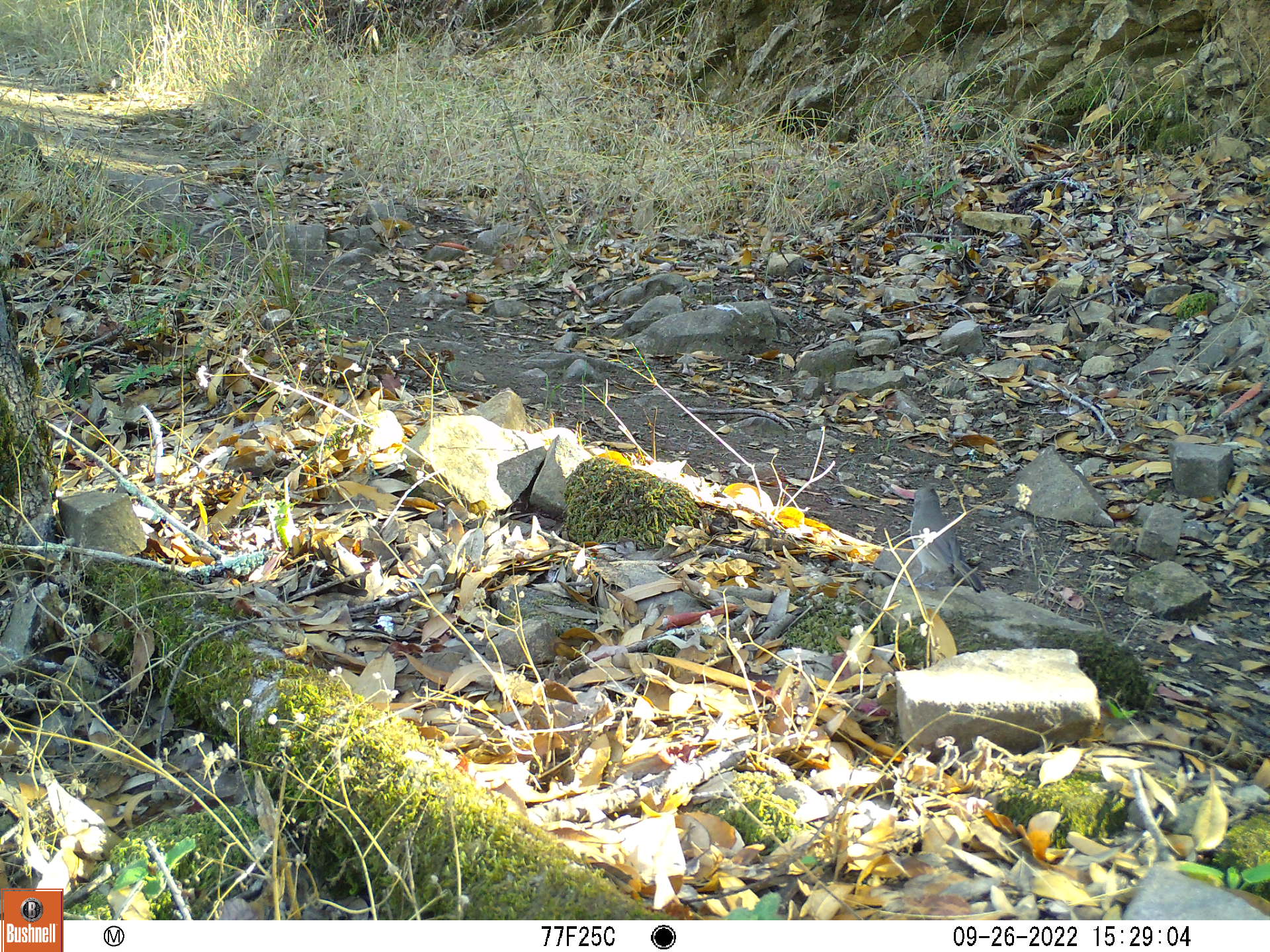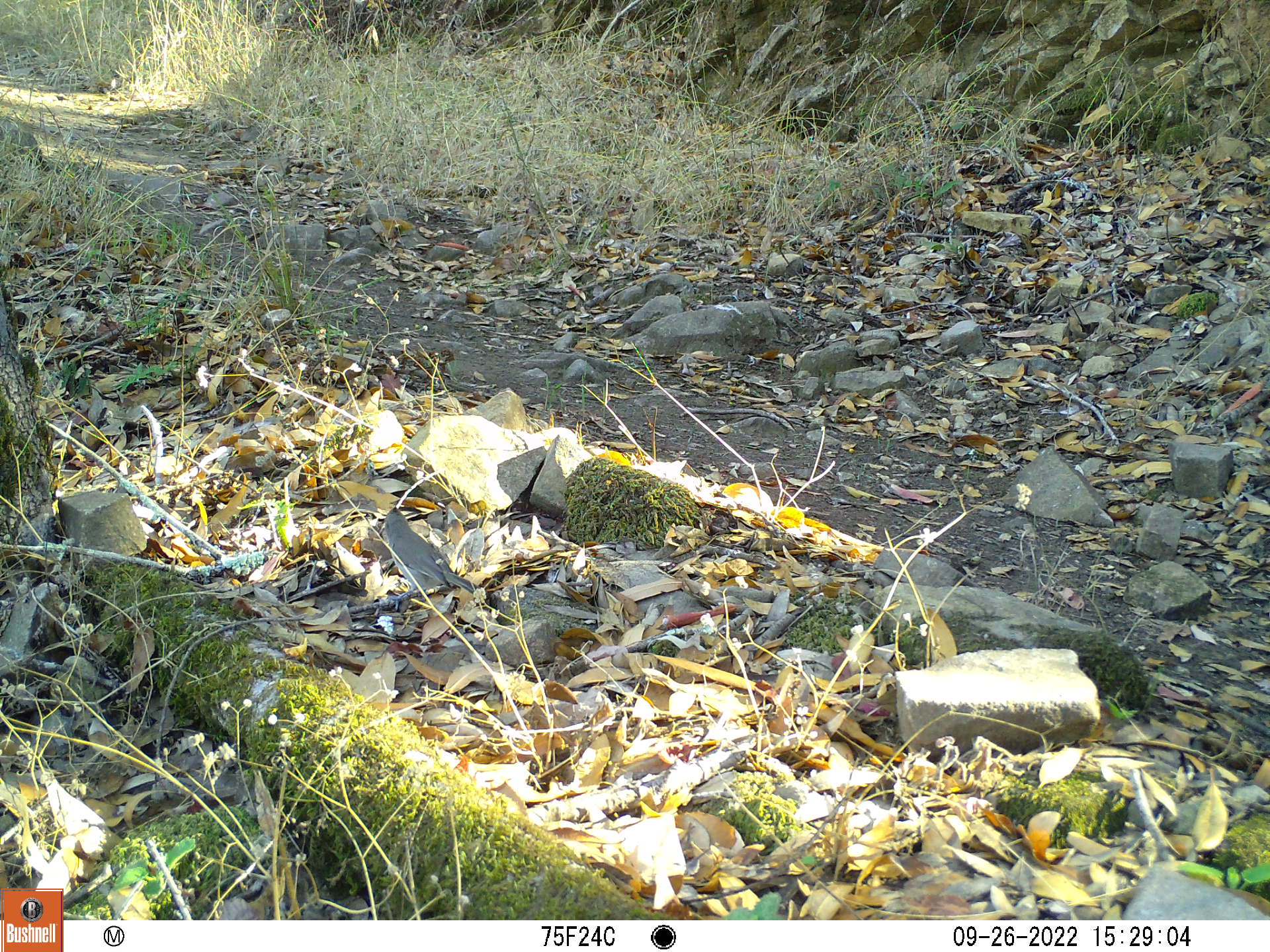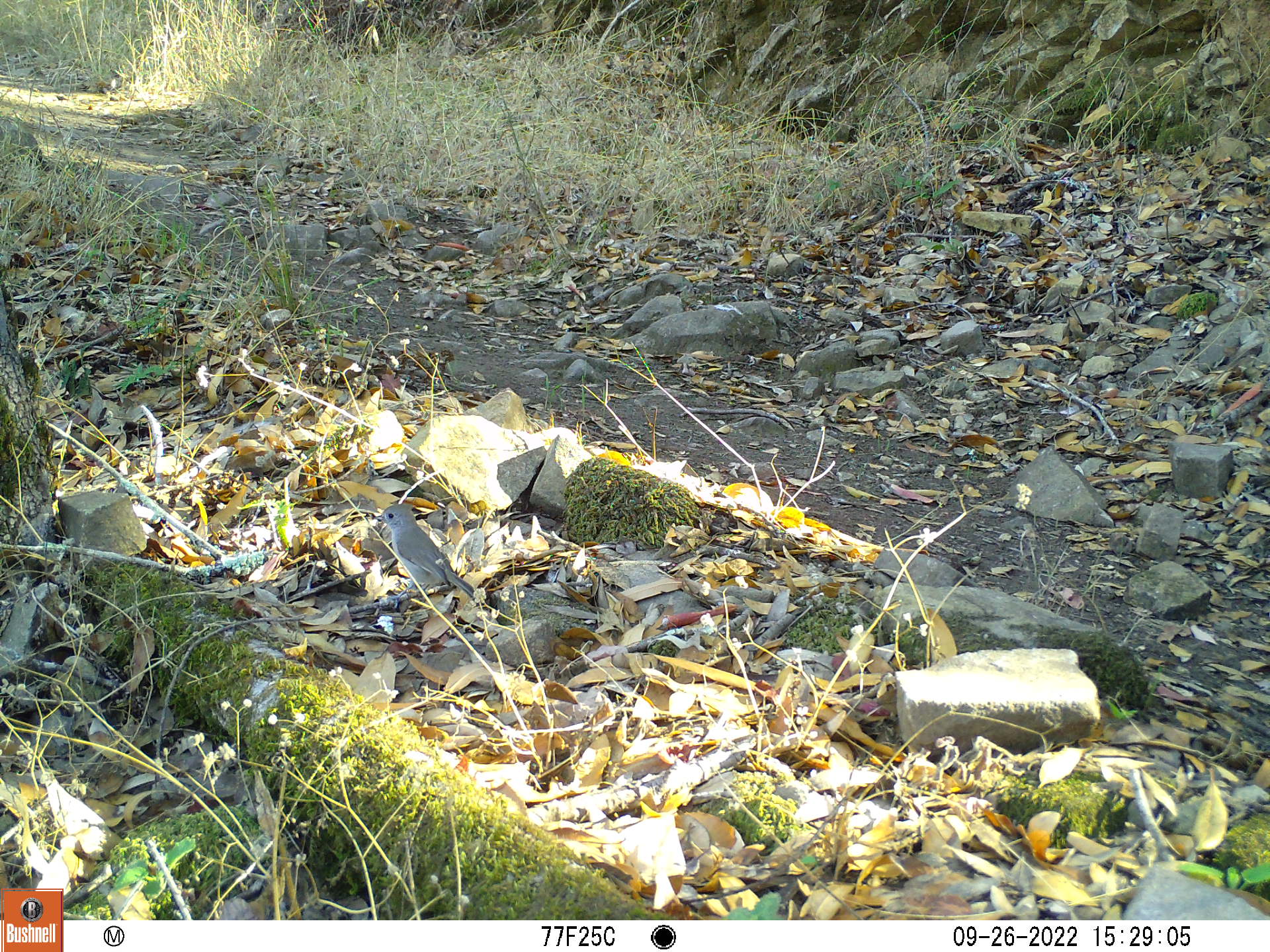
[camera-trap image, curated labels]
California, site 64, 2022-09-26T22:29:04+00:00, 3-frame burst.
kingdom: Animalia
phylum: Chordata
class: Aves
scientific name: Aves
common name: bird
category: unknown bird